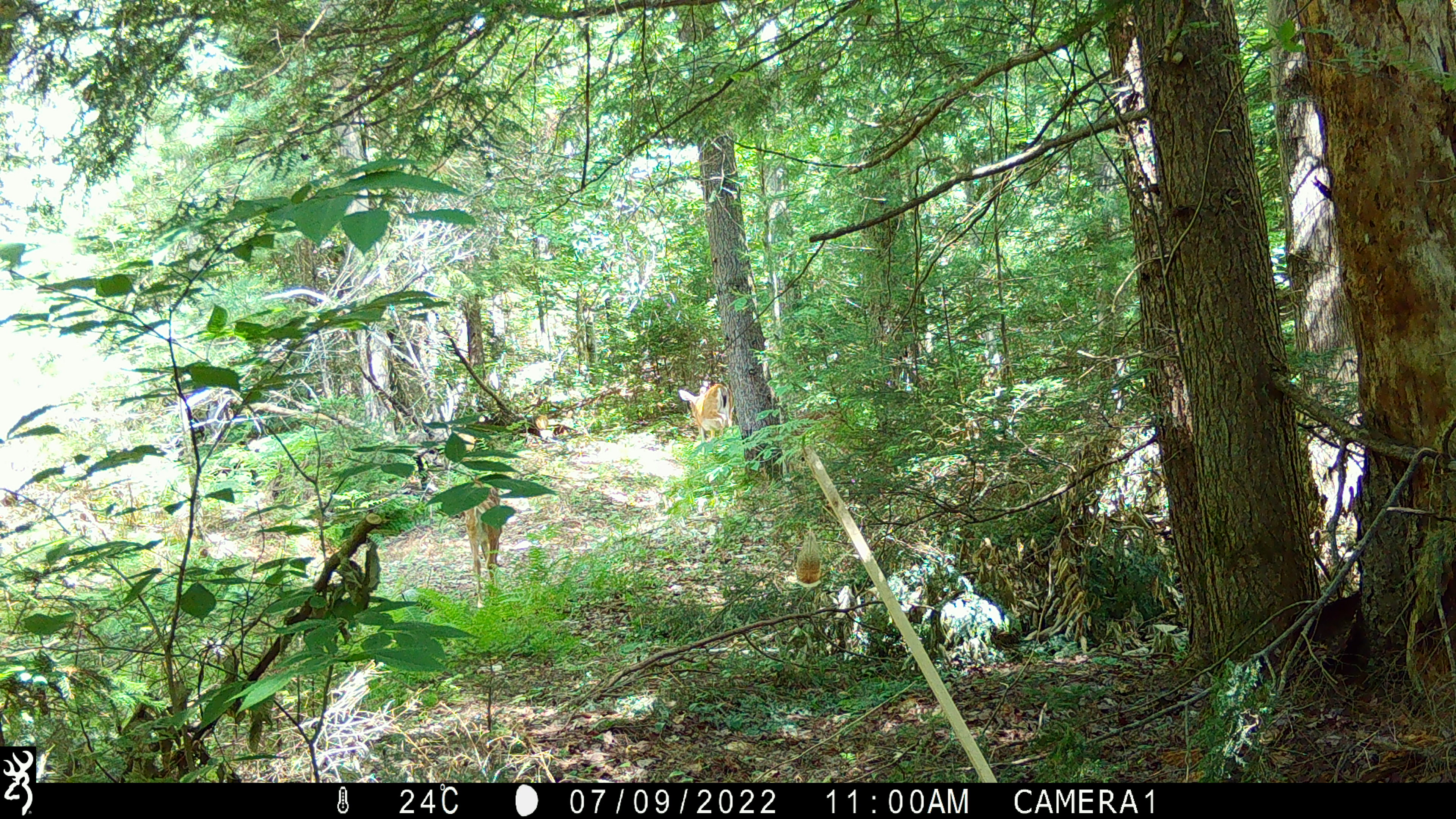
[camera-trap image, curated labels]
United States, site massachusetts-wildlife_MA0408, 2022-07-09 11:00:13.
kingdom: Animalia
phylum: Chordata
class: Mammalia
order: Artiodactyla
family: Cervidae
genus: Odocoileus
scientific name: Odocoileus virginianus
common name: white-tailed deer